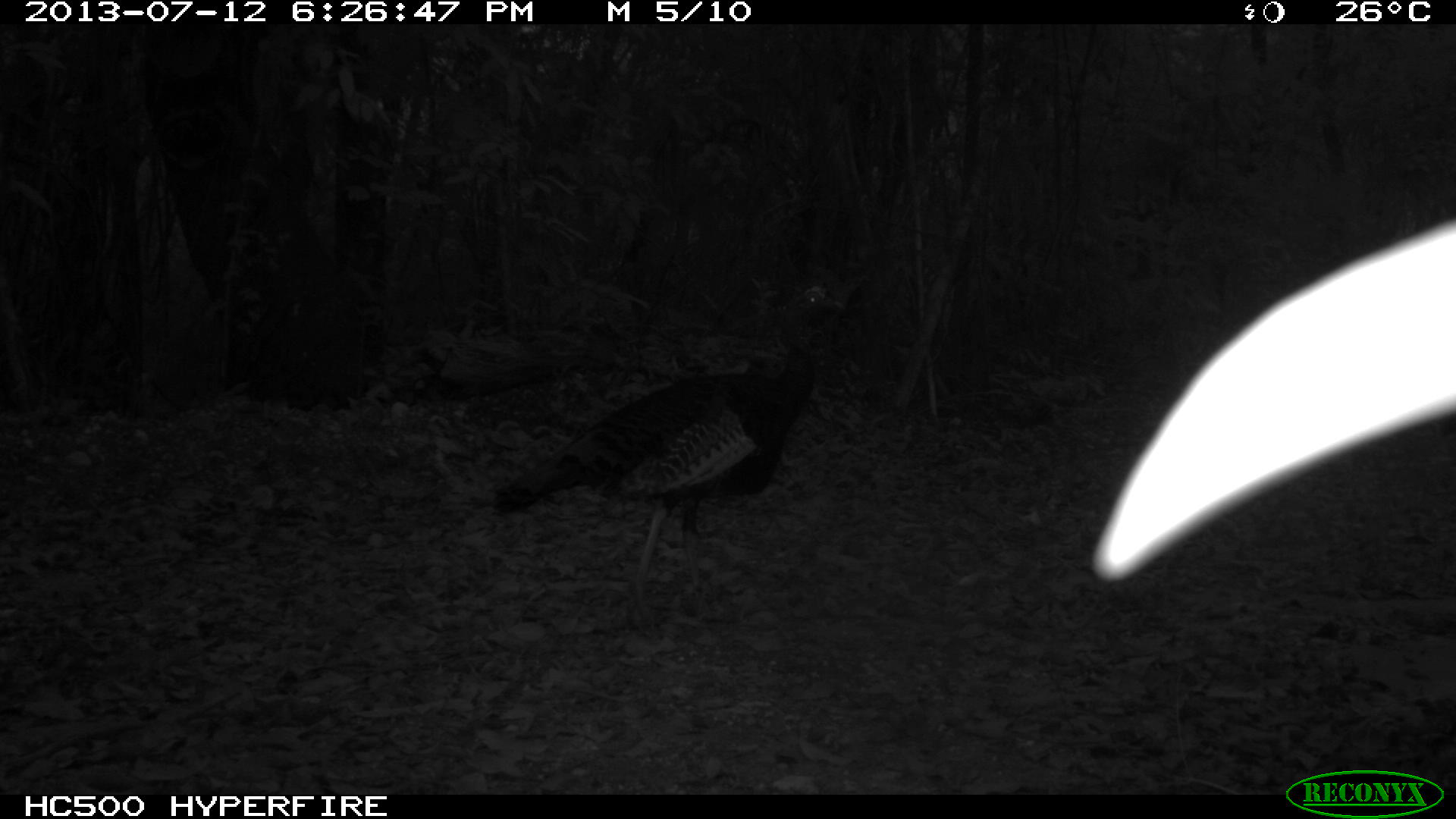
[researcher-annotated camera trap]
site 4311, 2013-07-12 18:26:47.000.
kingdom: Animalia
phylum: Chordata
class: Aves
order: Galliformes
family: Phasianidae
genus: Meleagris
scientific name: Meleagris ocellata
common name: ocellated turkey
Meleagris ocellata (ocellated turkey), count 1.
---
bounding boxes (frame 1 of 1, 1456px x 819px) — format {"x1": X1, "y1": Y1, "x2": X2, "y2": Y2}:
meleagris ocellata: {"x1": 489, "y1": 286, "x2": 844, "y2": 617}